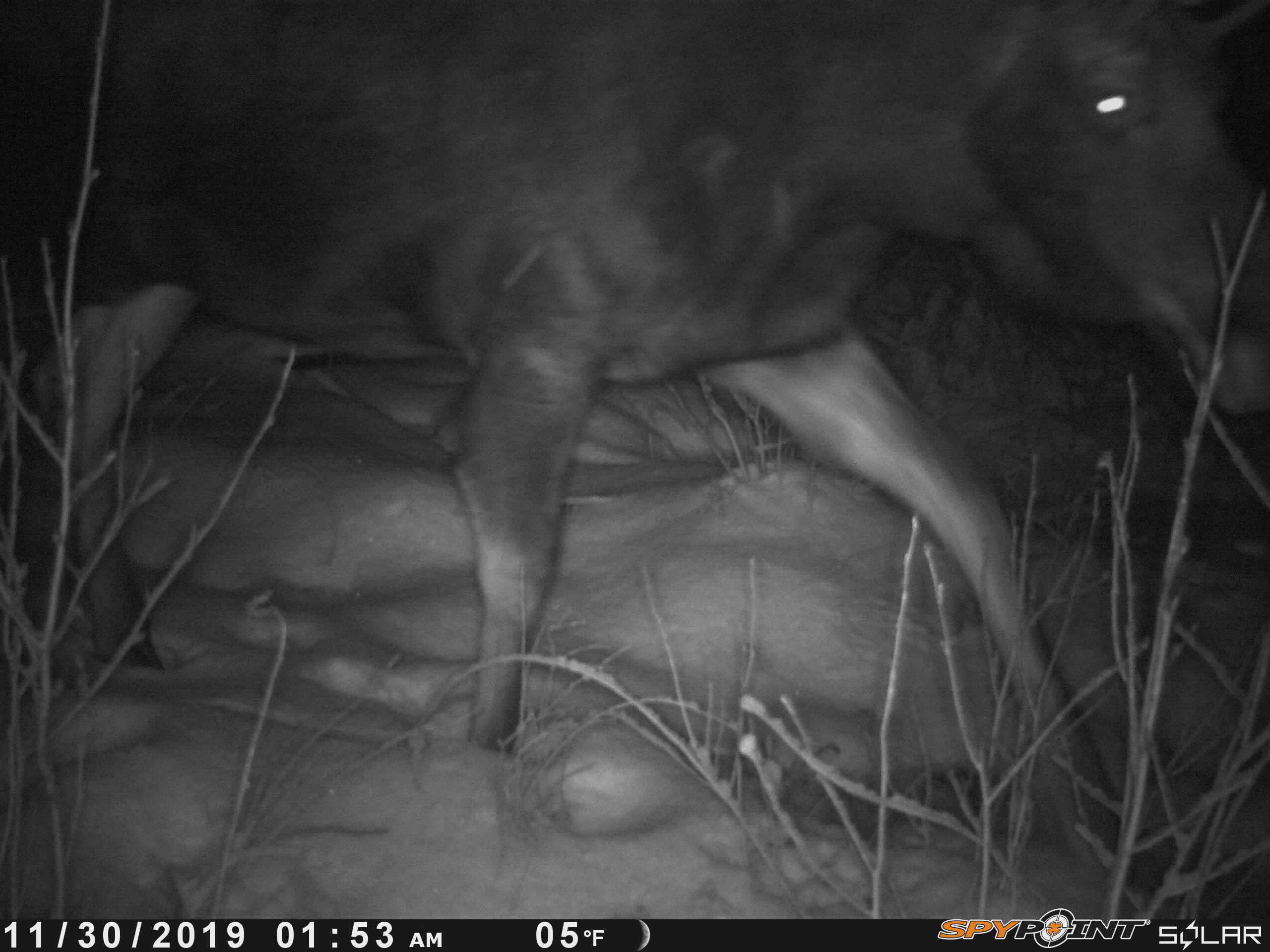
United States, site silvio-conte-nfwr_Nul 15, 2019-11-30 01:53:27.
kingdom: Animalia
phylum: Chordata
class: Mammalia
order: Artiodactyla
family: Cervidae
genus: Alces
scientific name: Alces alces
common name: moose